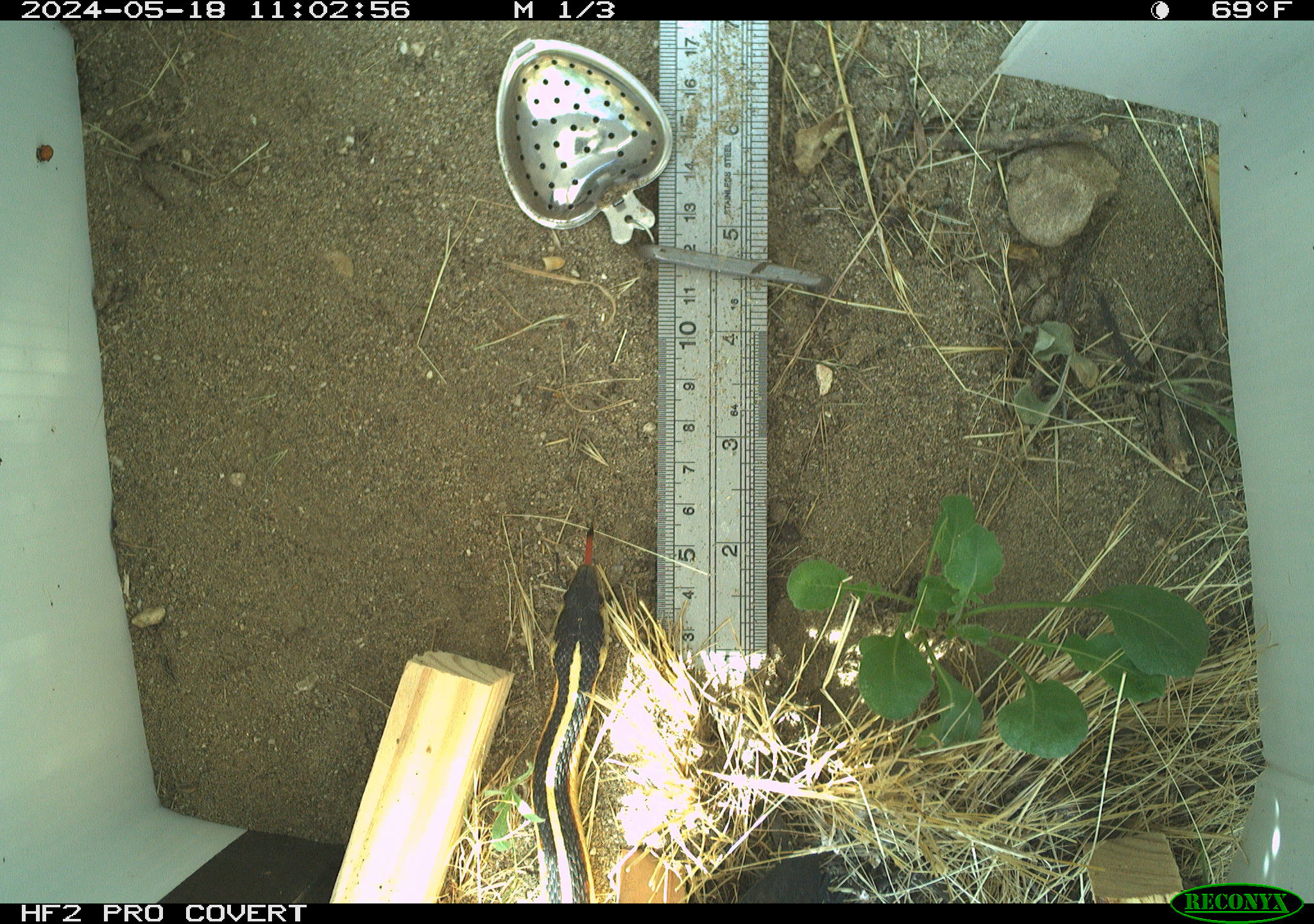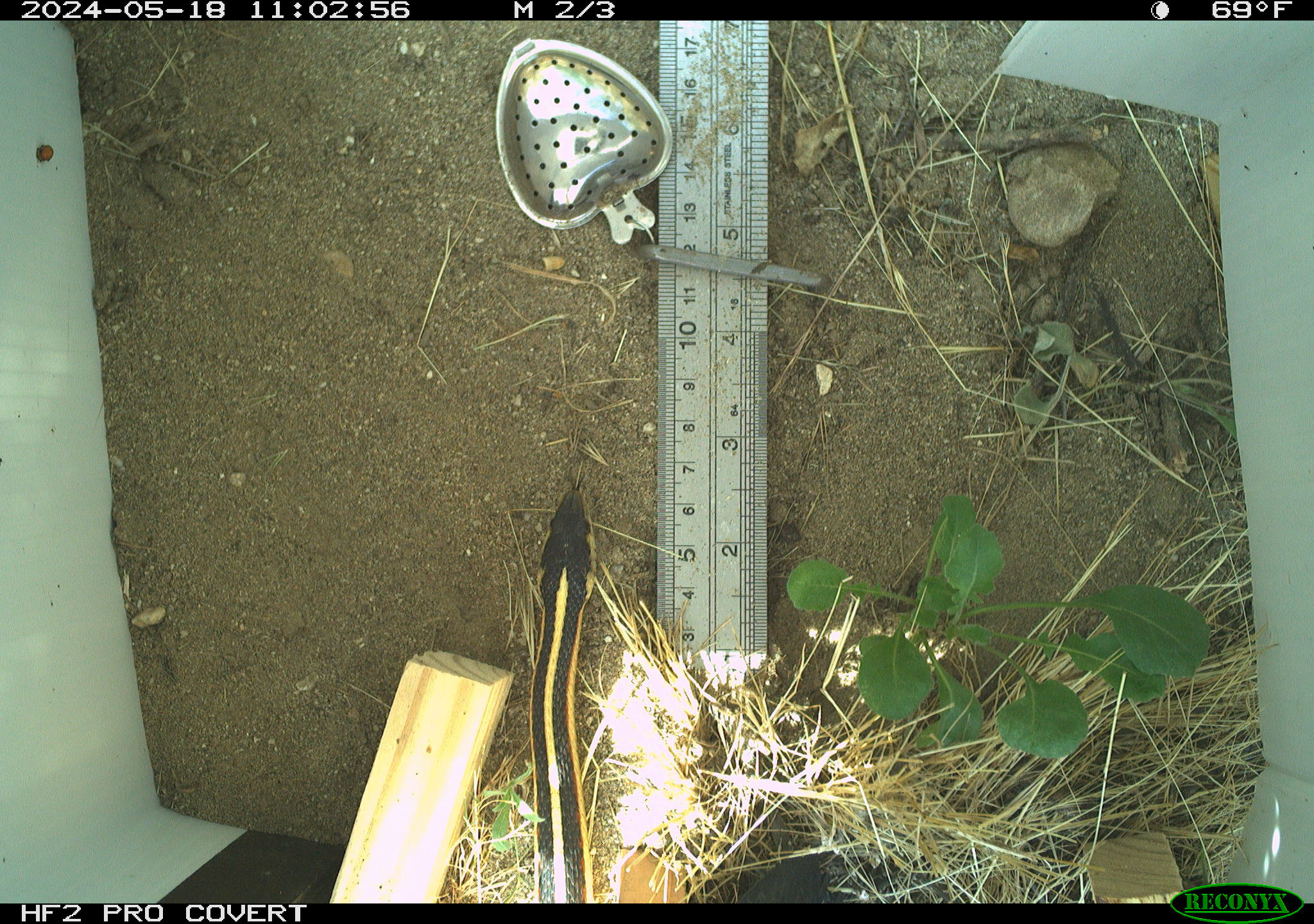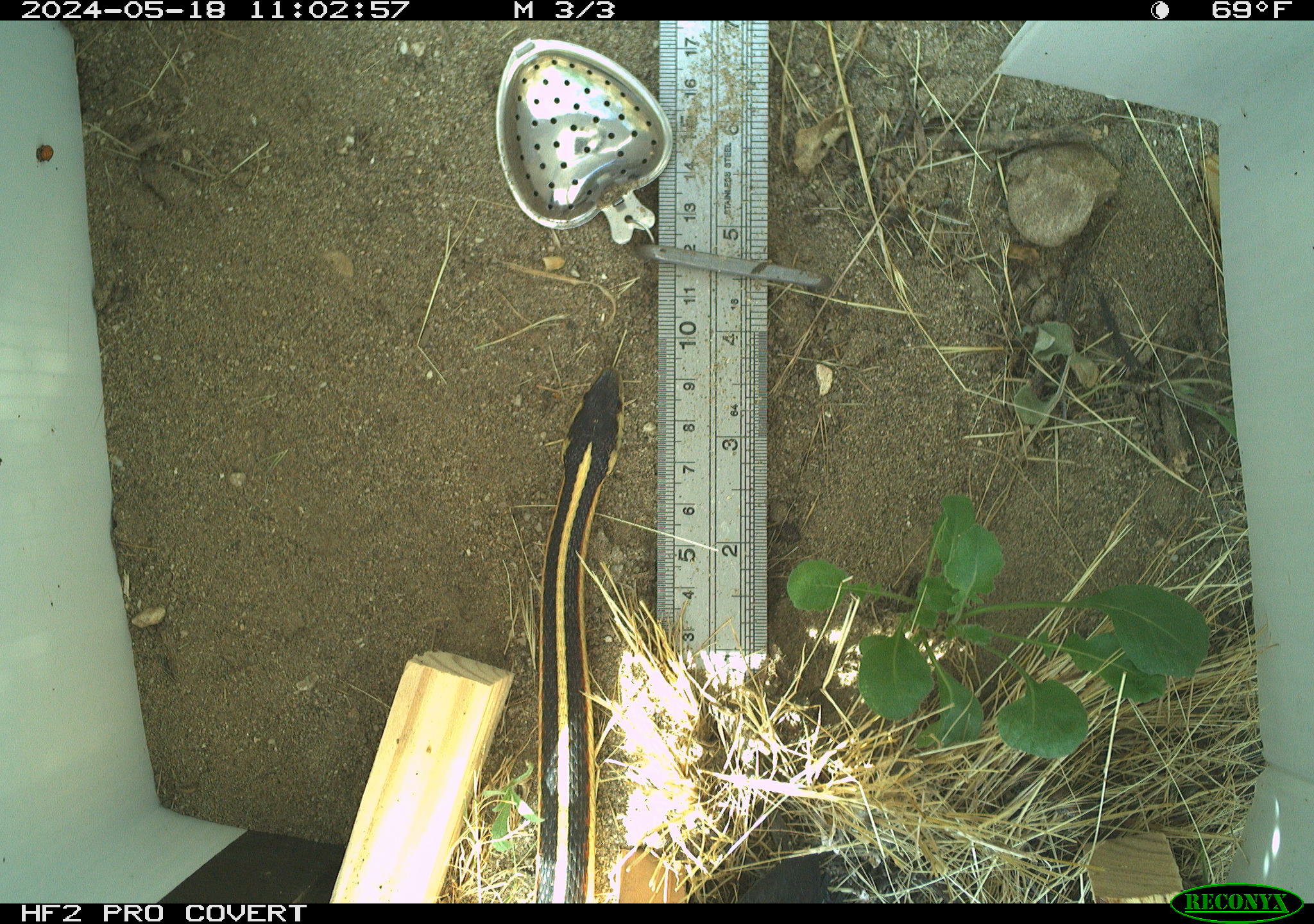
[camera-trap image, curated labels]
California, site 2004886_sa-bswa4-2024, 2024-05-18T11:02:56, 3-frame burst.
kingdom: Animalia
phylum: Chordata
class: Reptilia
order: Squamata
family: Colubridae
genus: Thamnophis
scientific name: Thamnophis elegans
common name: terrestrial gartersnake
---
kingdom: Animalia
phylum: Chordata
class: Reptilia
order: Squamata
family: Colubridae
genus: Thamnophis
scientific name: Thamnophis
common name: american gartersnakes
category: thamnophis species